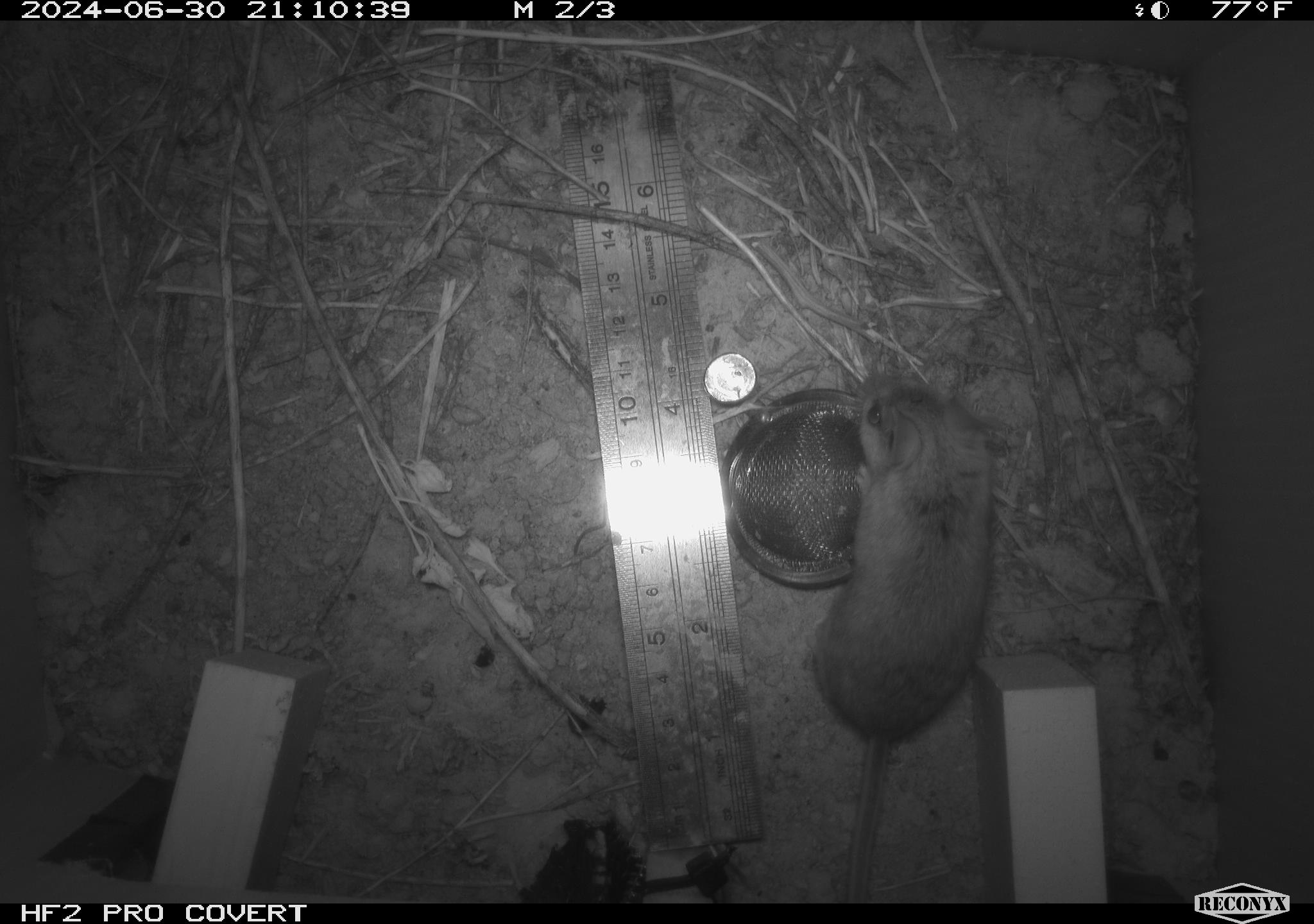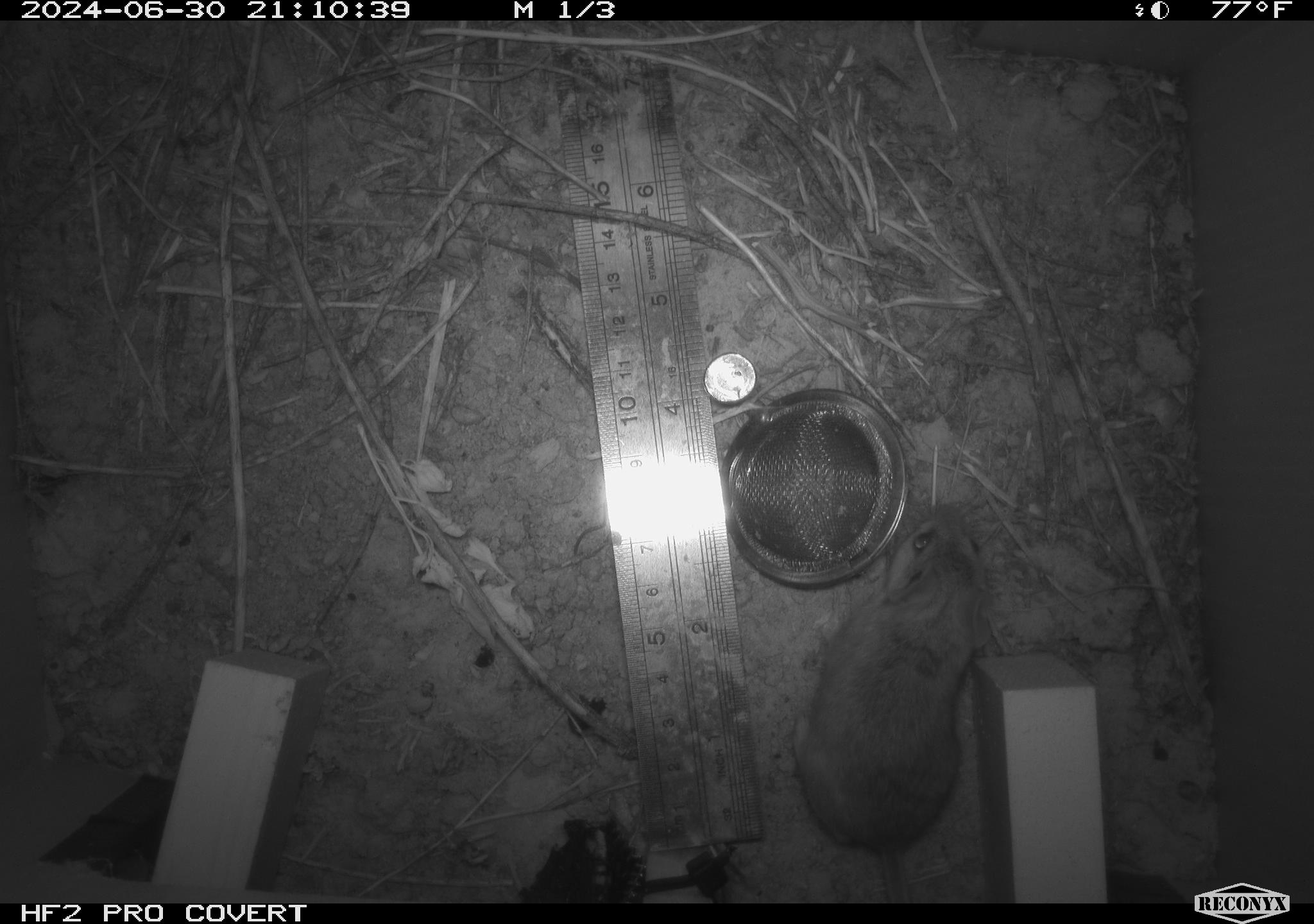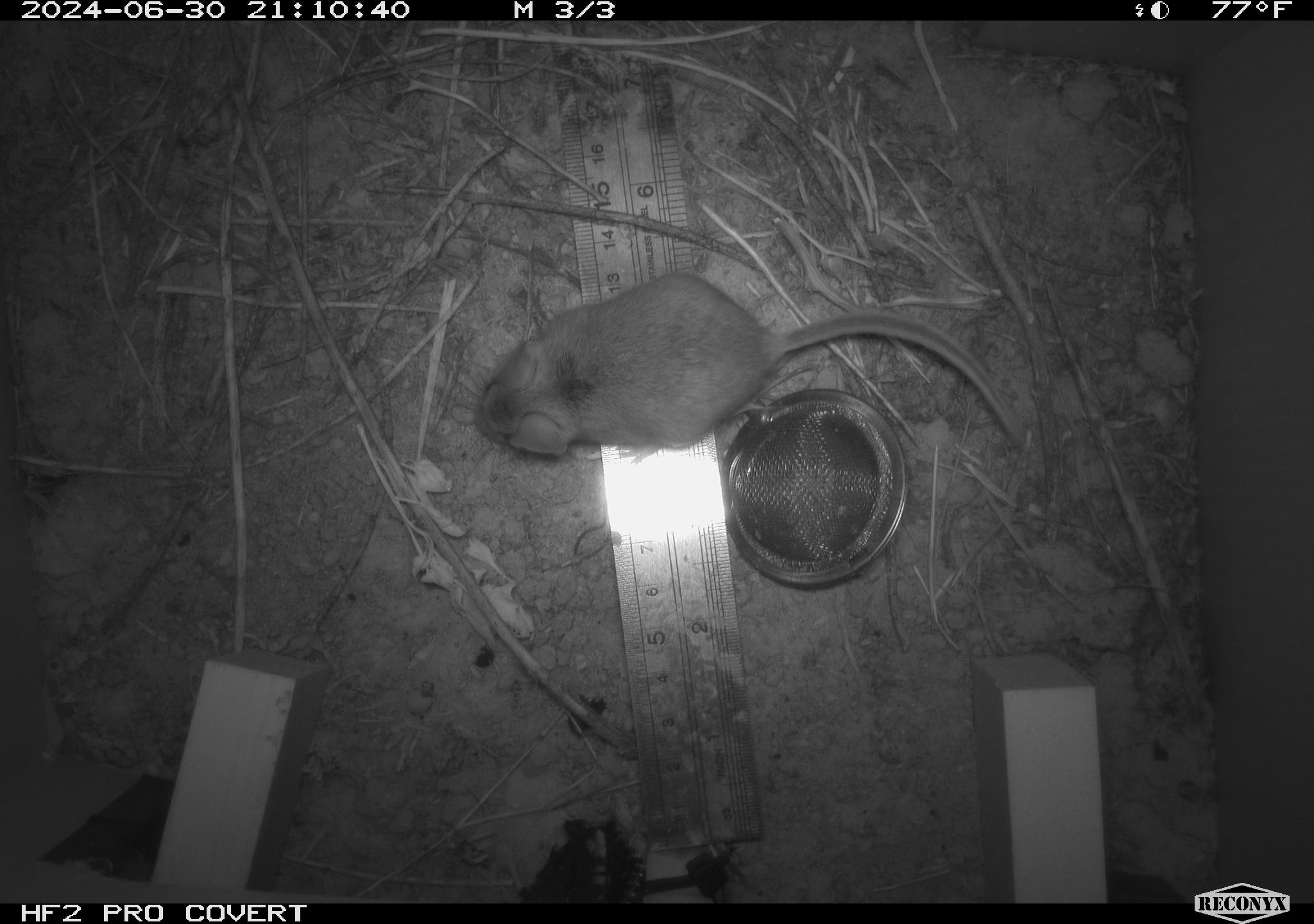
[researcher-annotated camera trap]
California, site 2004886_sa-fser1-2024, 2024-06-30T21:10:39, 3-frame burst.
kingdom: Animalia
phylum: Chordata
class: Mammalia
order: Rodentia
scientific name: Rodentia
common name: rodent